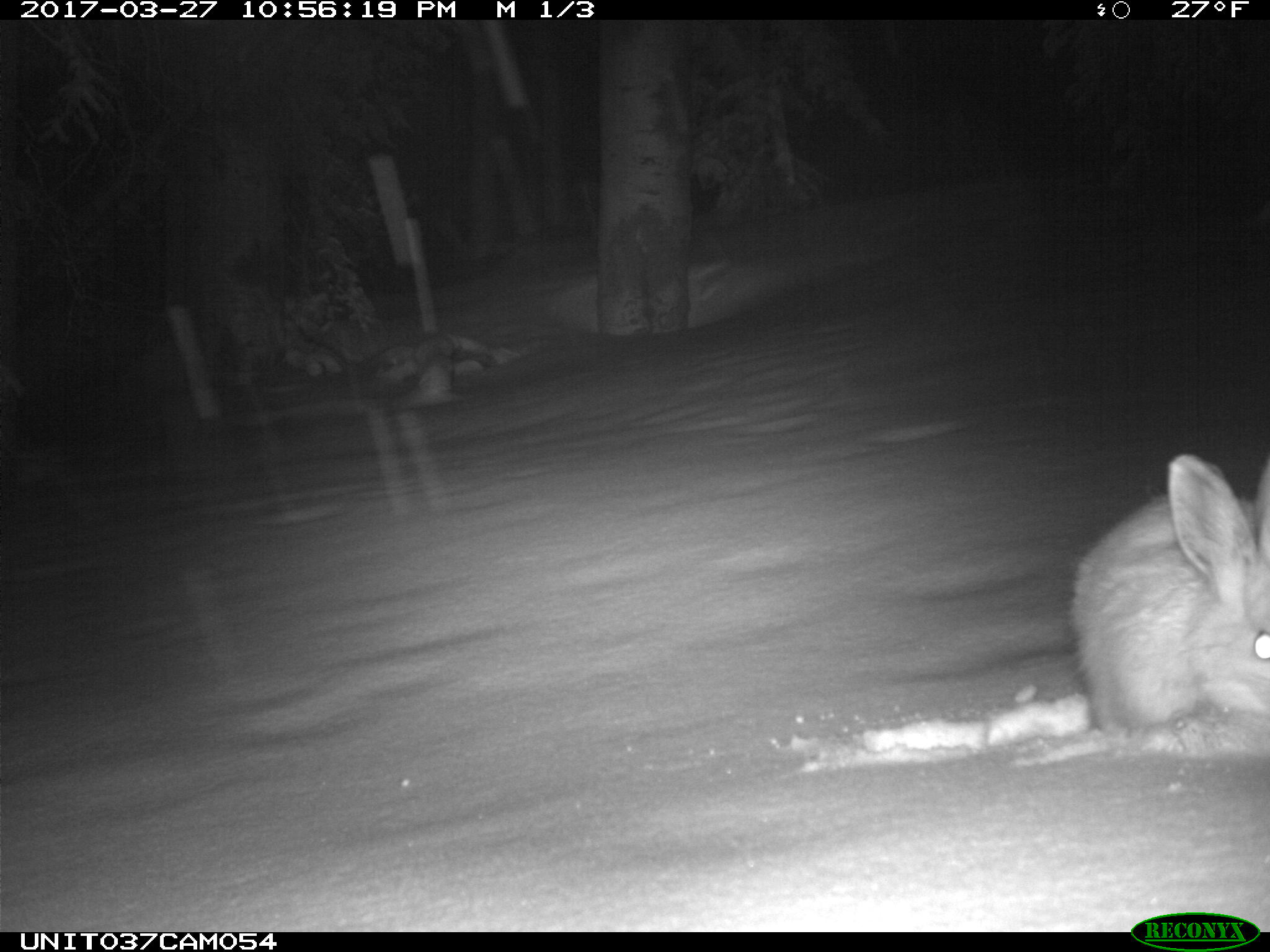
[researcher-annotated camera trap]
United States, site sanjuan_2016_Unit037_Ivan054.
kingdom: Animalia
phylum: Chordata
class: Mammalia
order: Lagomorpha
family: Leporidae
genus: Lepus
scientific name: Lepus americanus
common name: snowshoe hare